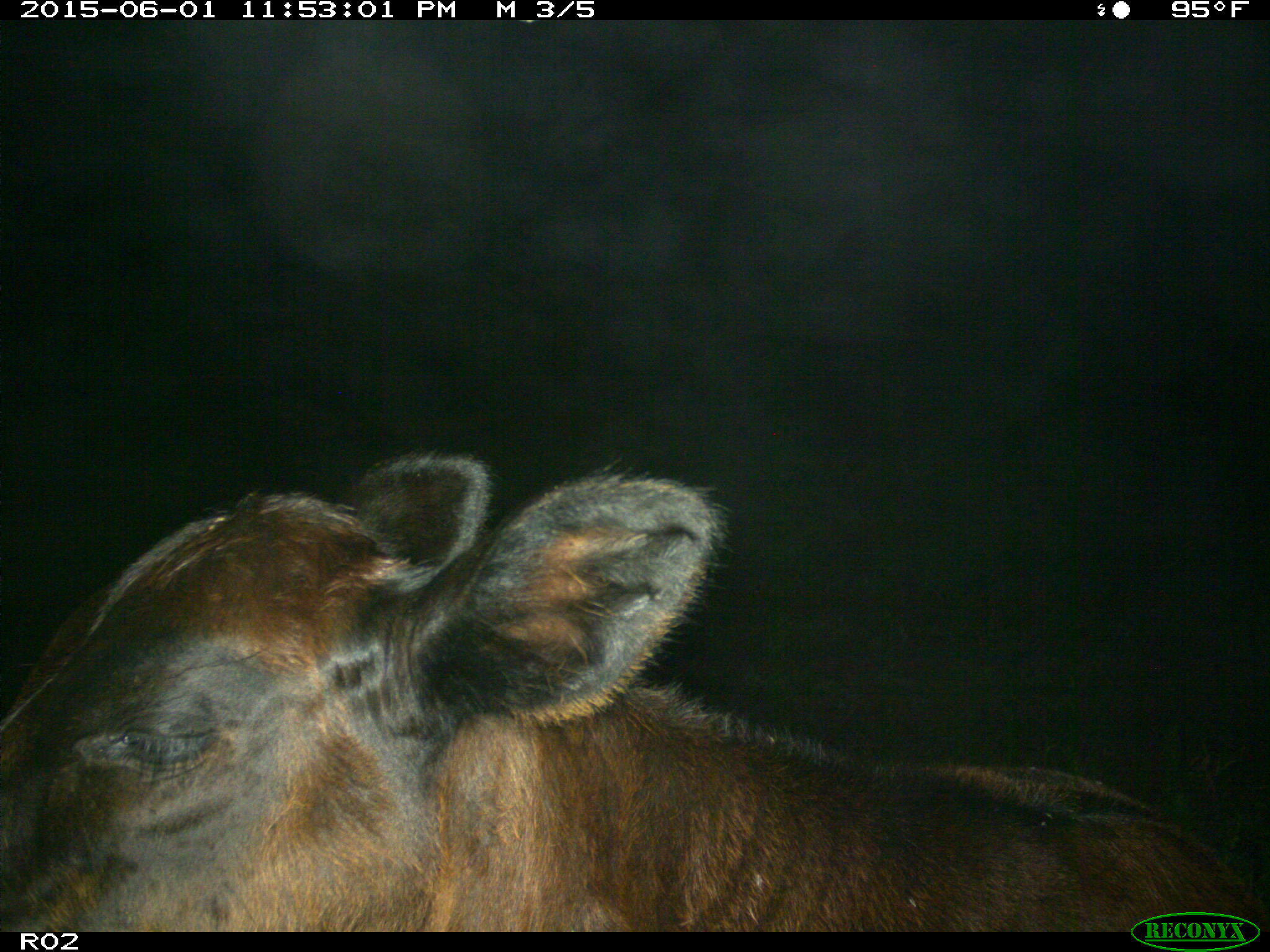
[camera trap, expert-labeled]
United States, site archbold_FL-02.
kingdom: Animalia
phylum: Chordata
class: Mammalia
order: Artiodactyla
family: Bovidae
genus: Bos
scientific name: Bos taurus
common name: domestic cow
Bos taurus (domestic cow).